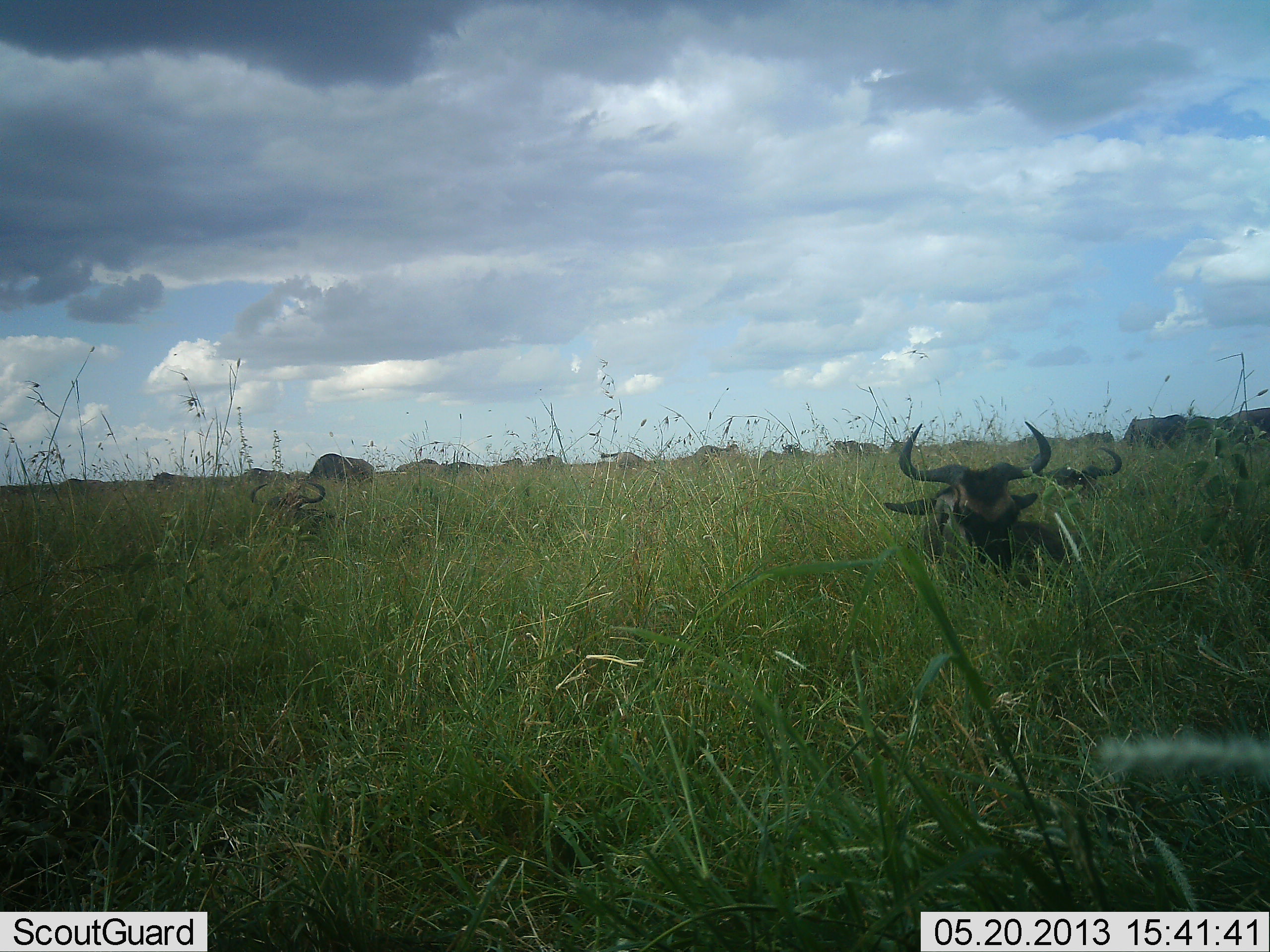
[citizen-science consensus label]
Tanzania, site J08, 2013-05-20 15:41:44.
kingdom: Animalia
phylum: Chordata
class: Mammalia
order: Artiodactyla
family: Bovidae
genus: Connochaetes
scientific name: Connochaetes taurinus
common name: blue wildebeest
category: wildebeest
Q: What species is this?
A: Wildebeest (blue wildebeest) (Connochaetes taurinus).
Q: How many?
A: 11-50.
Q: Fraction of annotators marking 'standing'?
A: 45%.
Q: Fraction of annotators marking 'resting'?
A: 84%.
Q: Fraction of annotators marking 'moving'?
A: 6%.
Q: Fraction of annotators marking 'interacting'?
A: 3%.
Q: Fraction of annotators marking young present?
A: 3%.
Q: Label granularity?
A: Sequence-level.